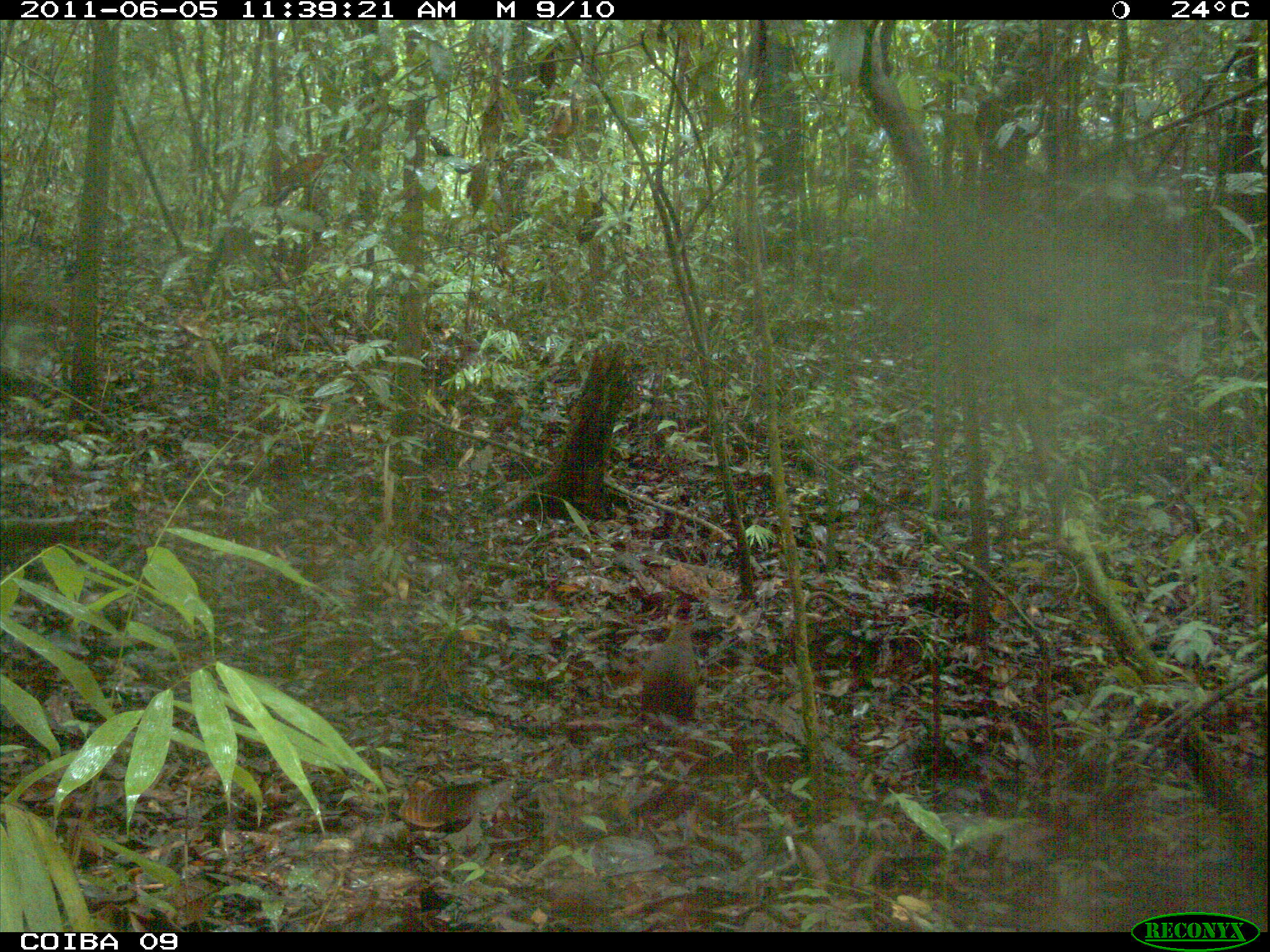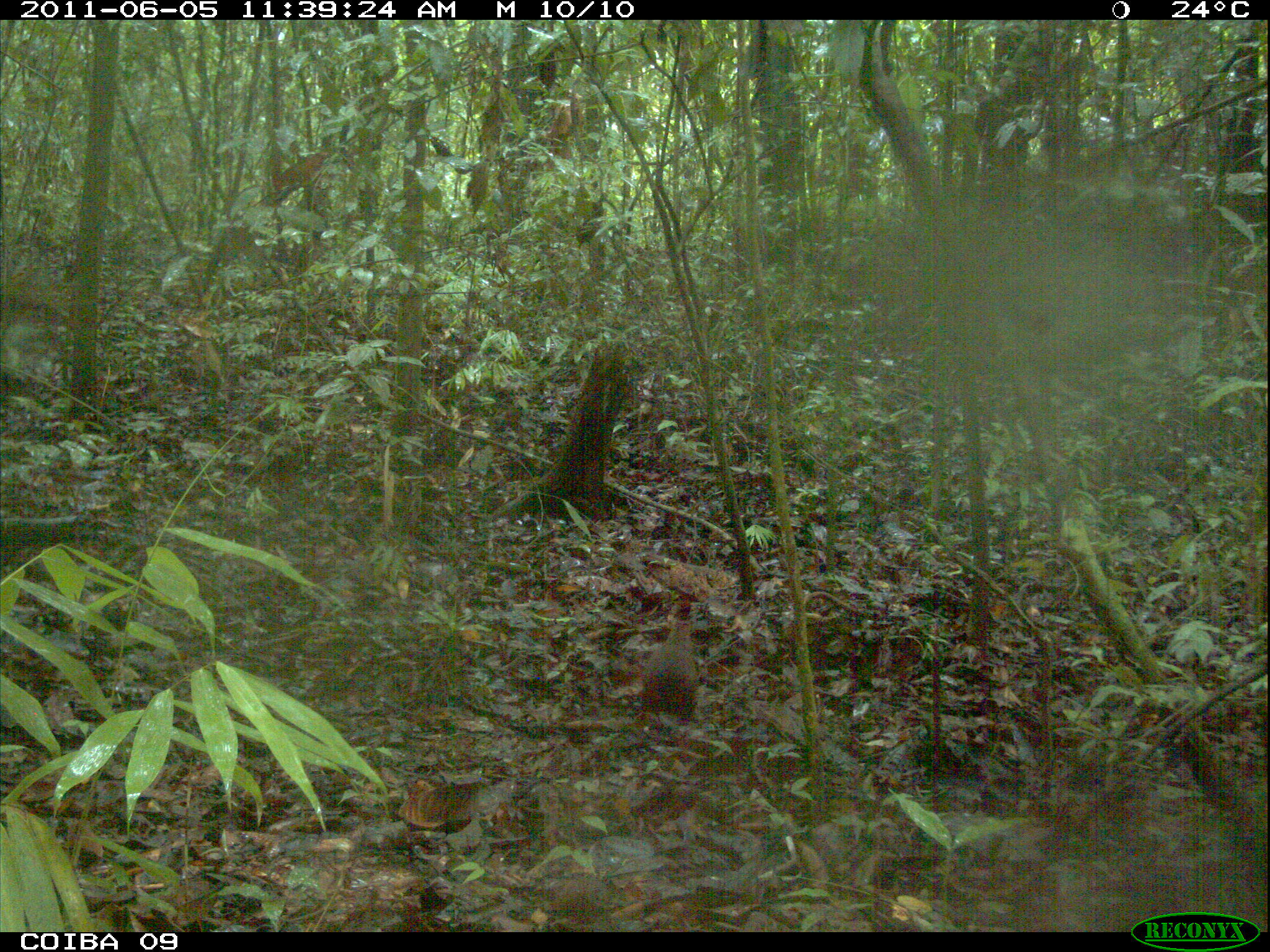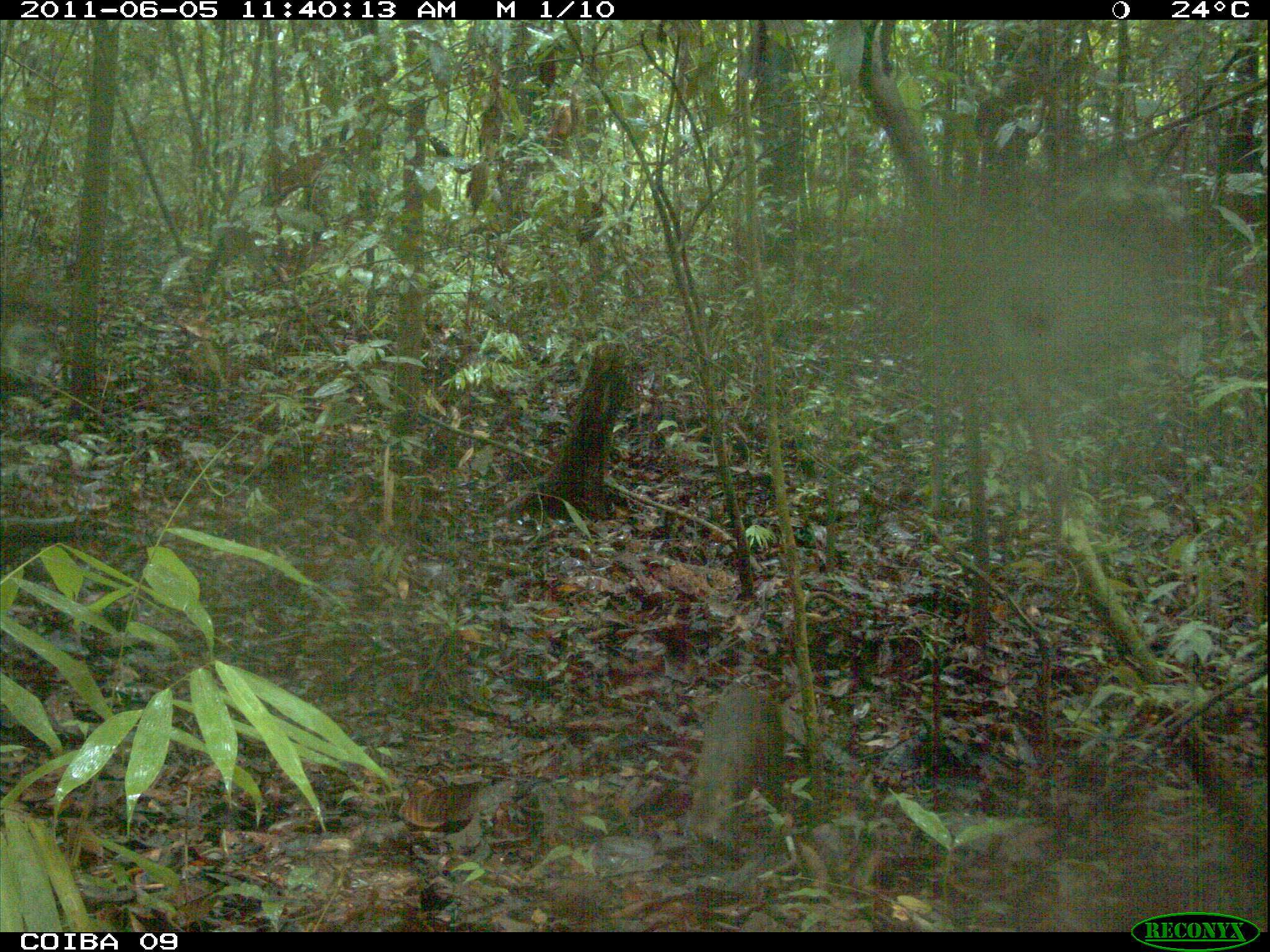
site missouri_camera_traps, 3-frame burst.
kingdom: Animalia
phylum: Chordata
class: Mammalia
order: Rodentia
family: Dasyproctidae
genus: Dasyprocta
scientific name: Dasyprocta coibae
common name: coiban agouti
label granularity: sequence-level